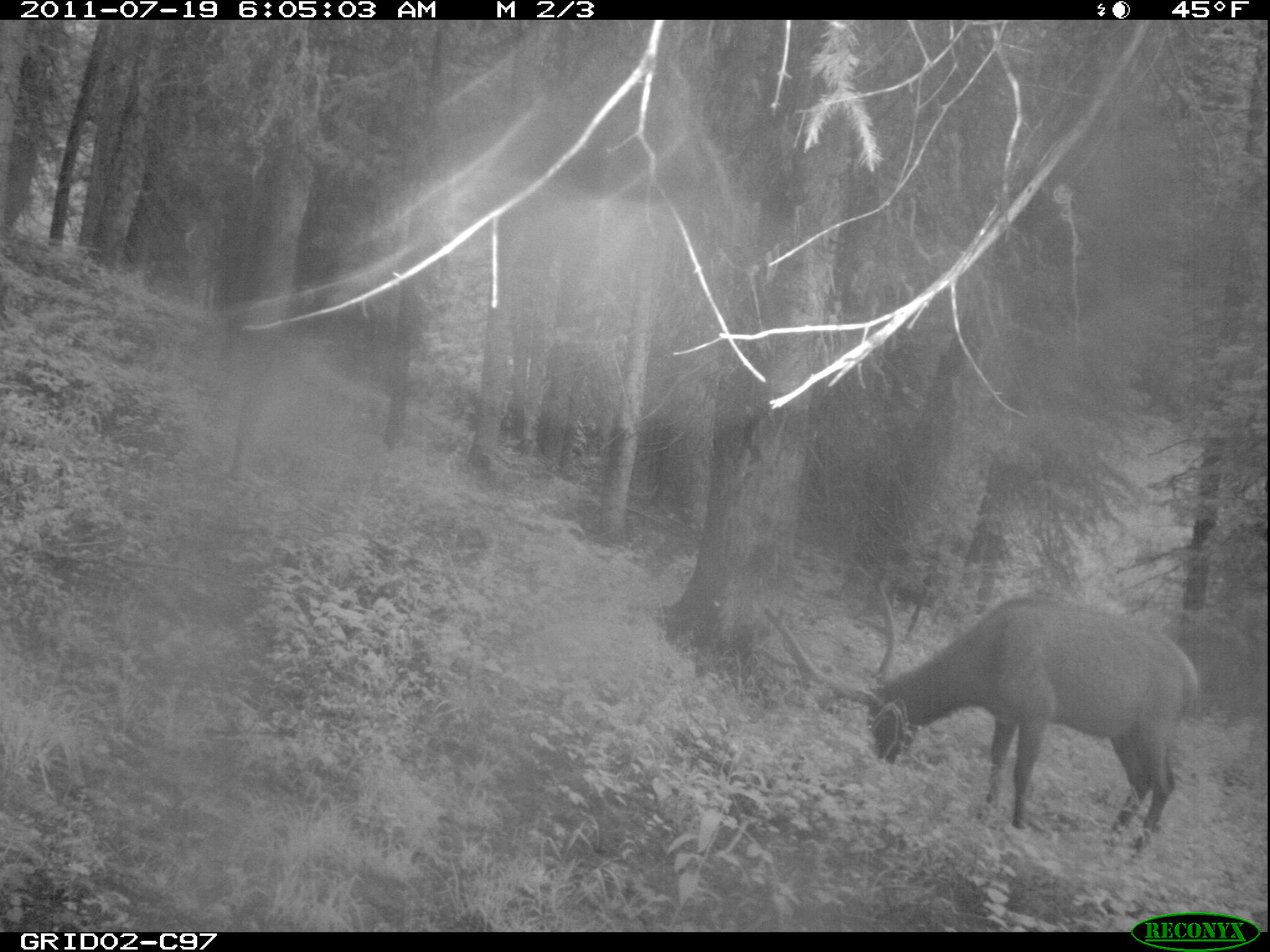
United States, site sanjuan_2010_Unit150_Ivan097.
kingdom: Animalia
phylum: Chordata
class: Mammalia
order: Artiodactyla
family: Cervidae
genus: Cervus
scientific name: Cervus elaphus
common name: red deer